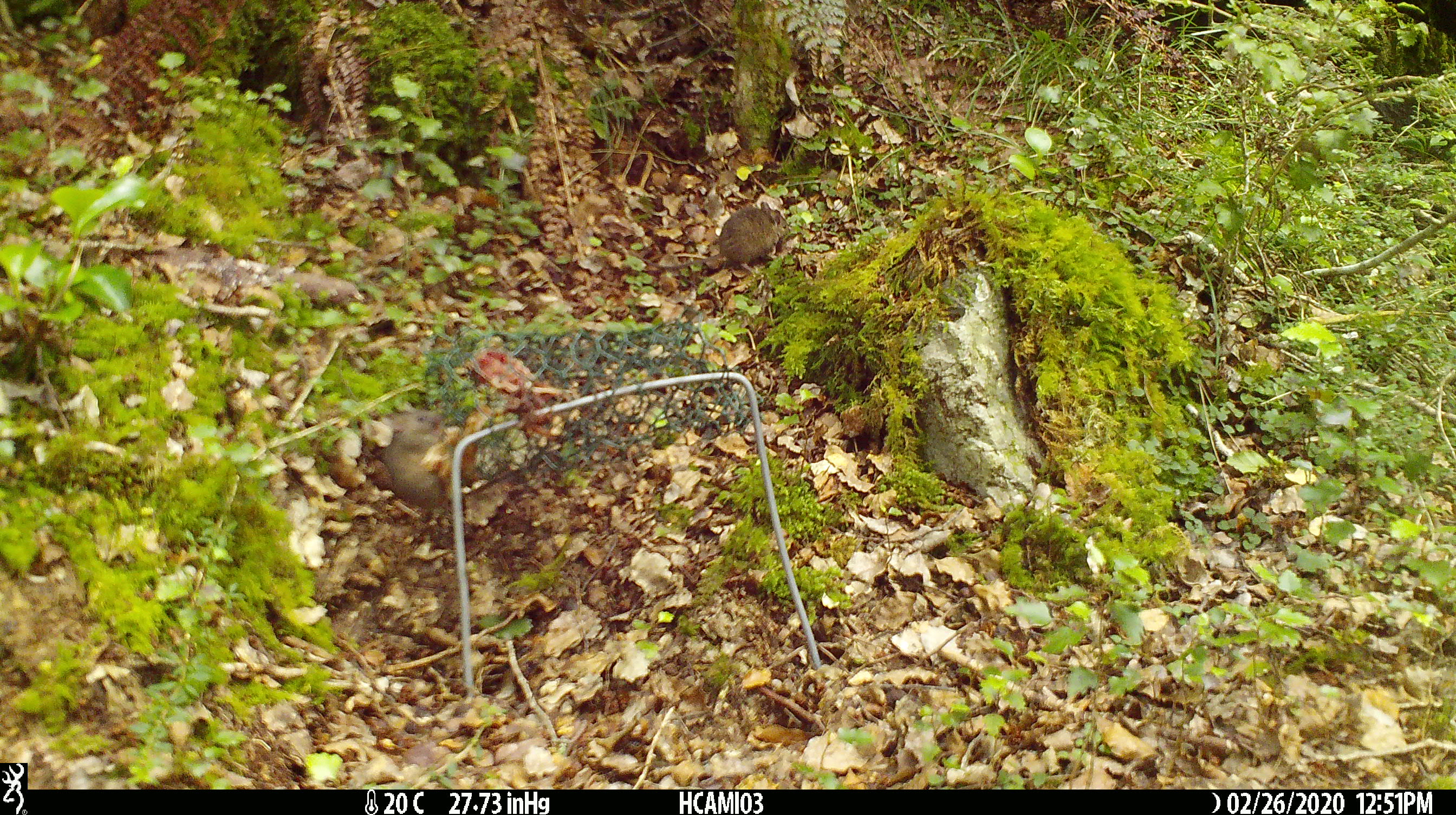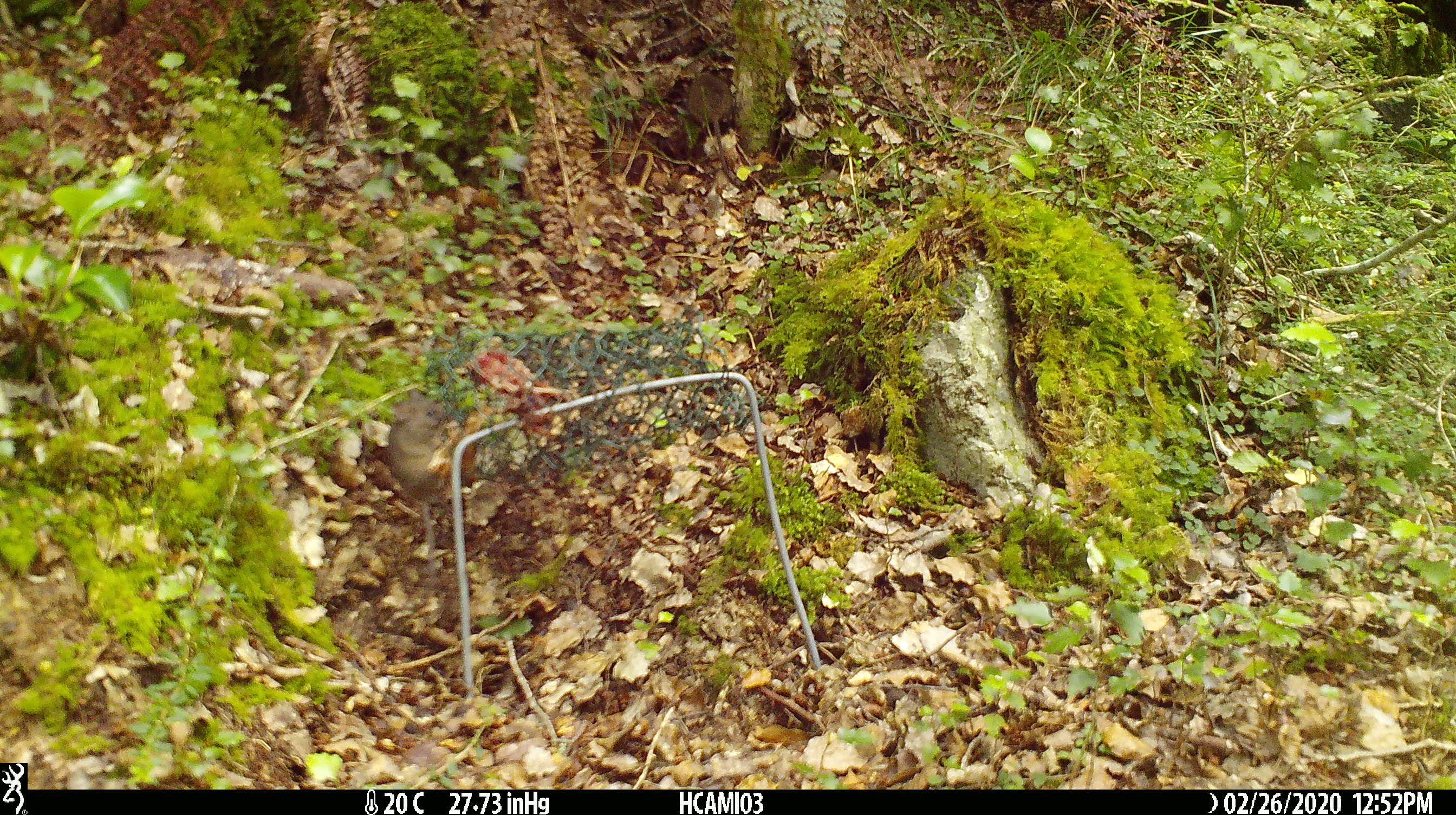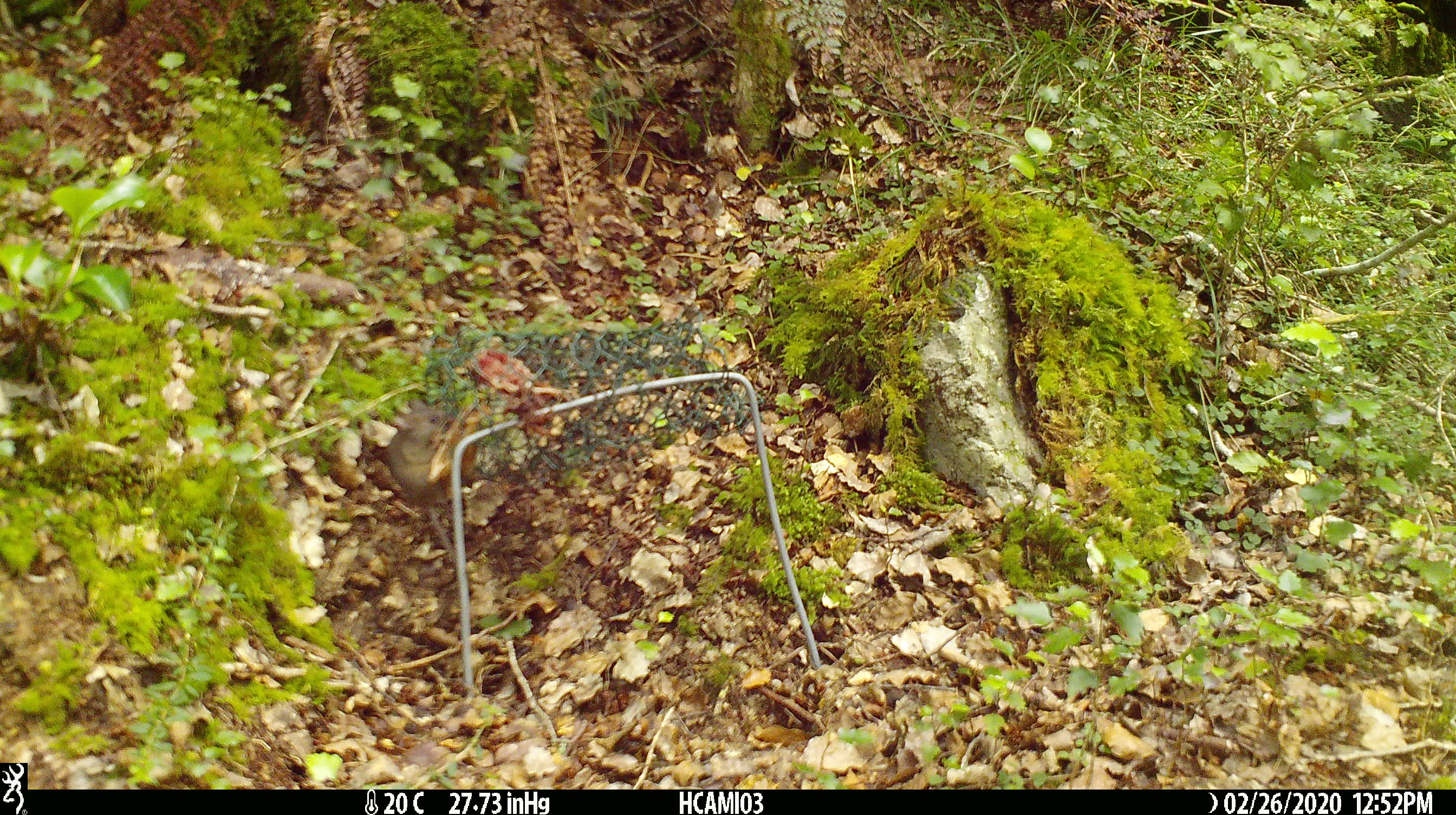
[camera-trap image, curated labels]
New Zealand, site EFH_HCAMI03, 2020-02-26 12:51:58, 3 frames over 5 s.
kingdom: Animalia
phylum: Chordata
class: Mammalia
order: Rodentia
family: Muridae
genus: Mus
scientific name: Mus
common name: mouse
Mouse (Mus).